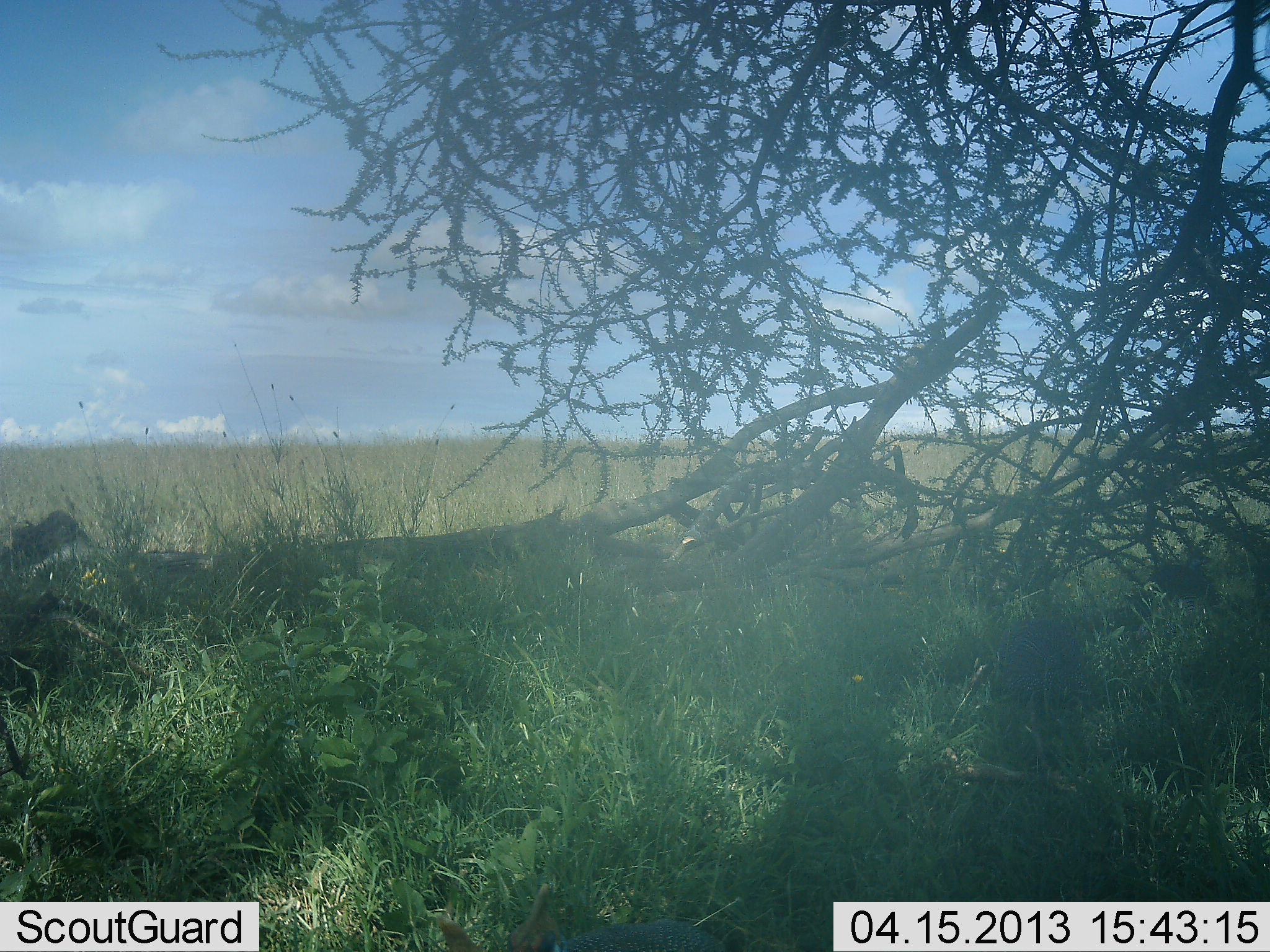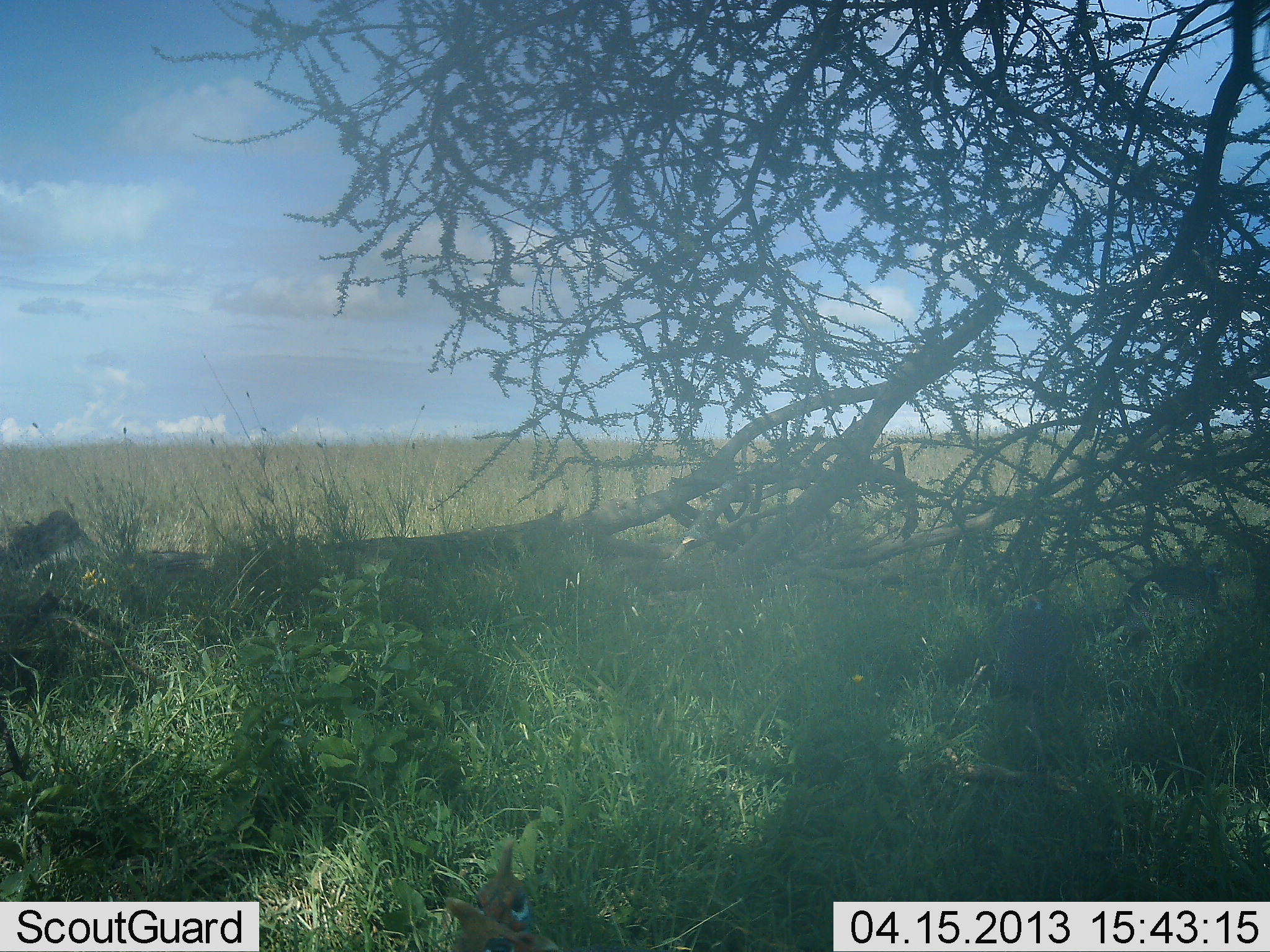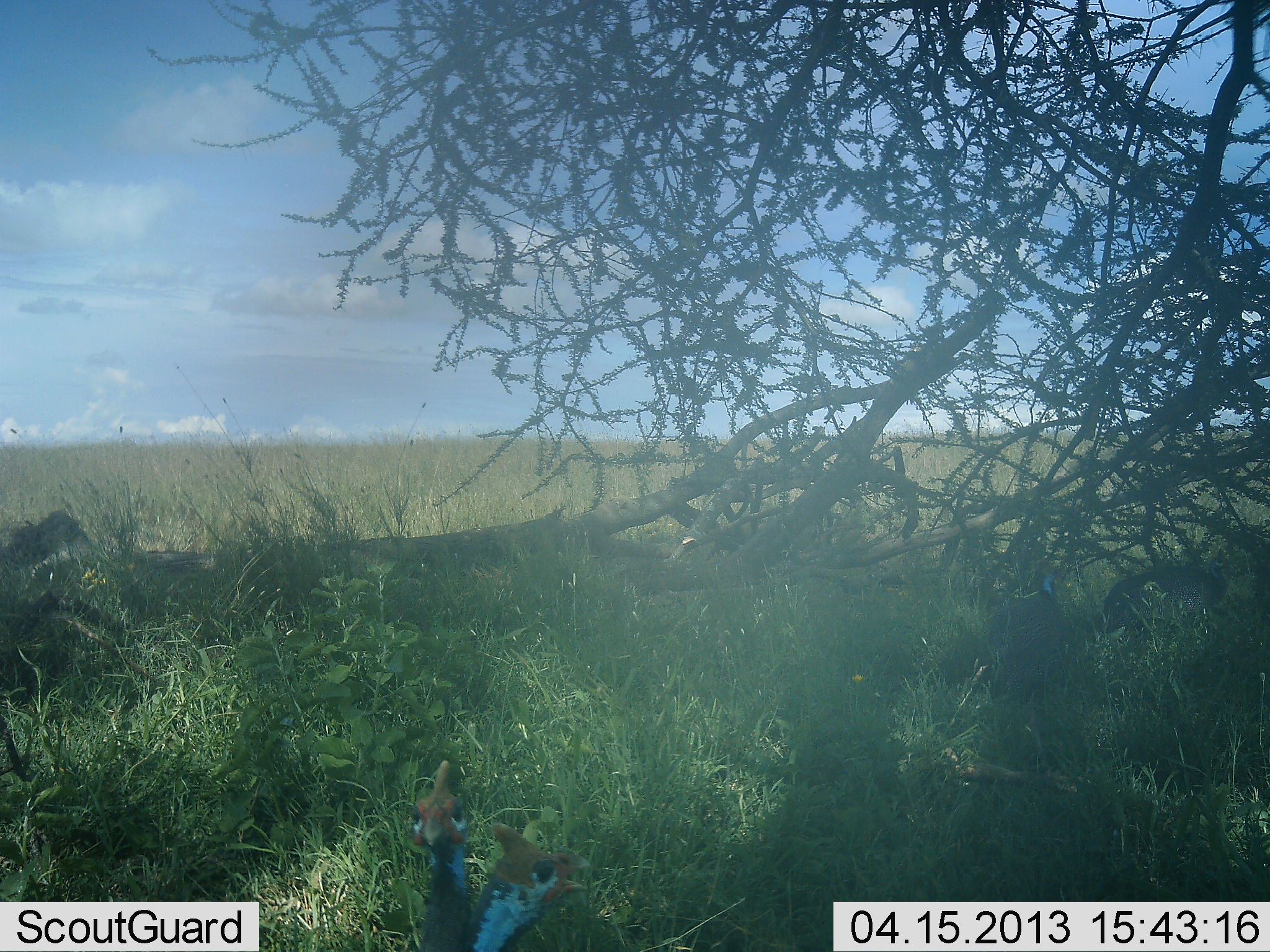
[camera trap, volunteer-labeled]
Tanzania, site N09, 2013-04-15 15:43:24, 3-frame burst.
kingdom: Animalia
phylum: Chordata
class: Aves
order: Galliformes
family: Numididae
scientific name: Numididae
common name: guinea fowl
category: guineafowl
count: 3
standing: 44%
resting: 0%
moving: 50%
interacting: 3%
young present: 0%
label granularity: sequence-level